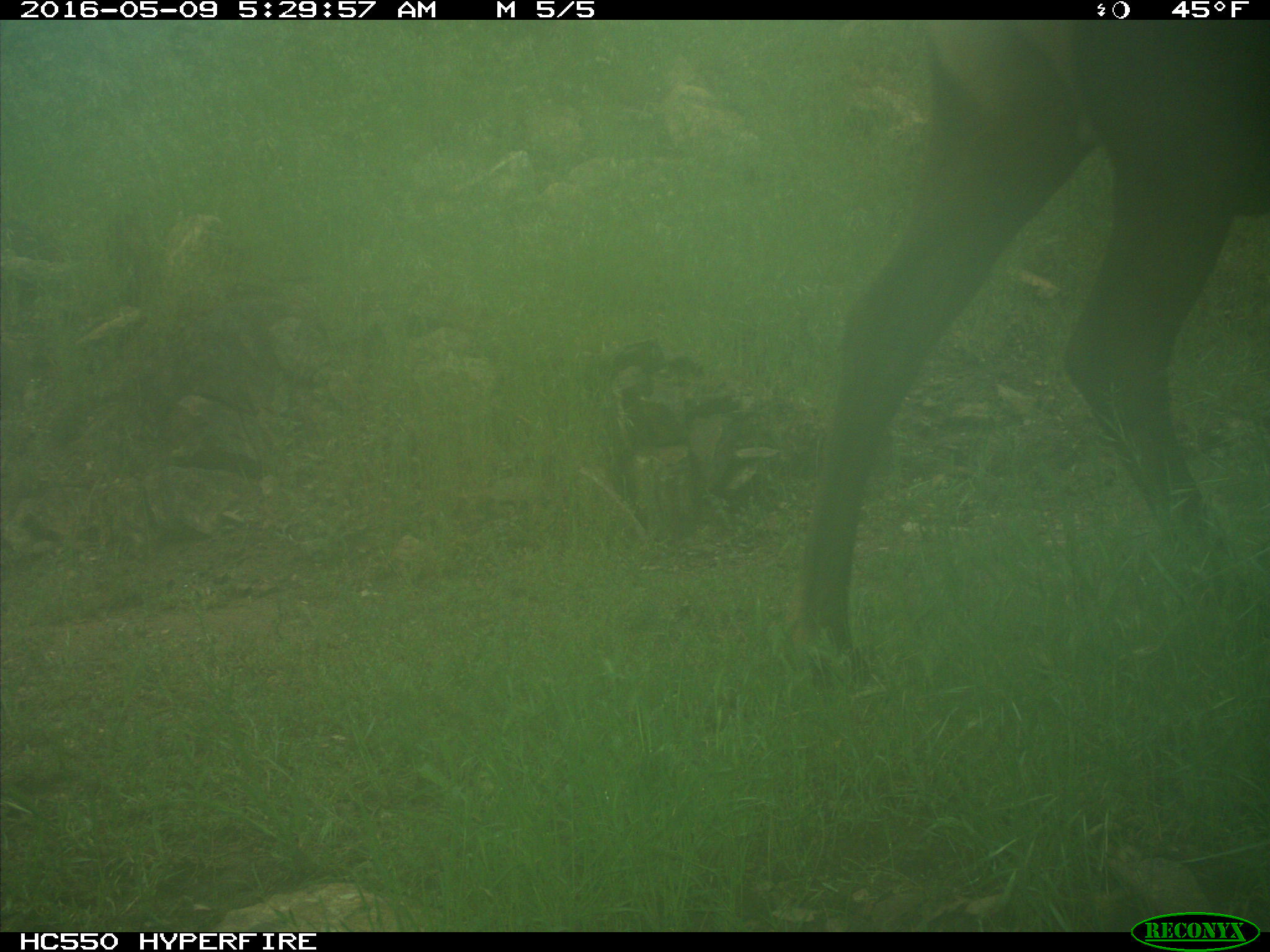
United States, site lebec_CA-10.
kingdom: Animalia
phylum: Chordata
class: Mammalia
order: Artiodactyla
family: Cervidae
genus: Cervus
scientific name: Cervus canadensis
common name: elk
Cervus canadensis (elk).